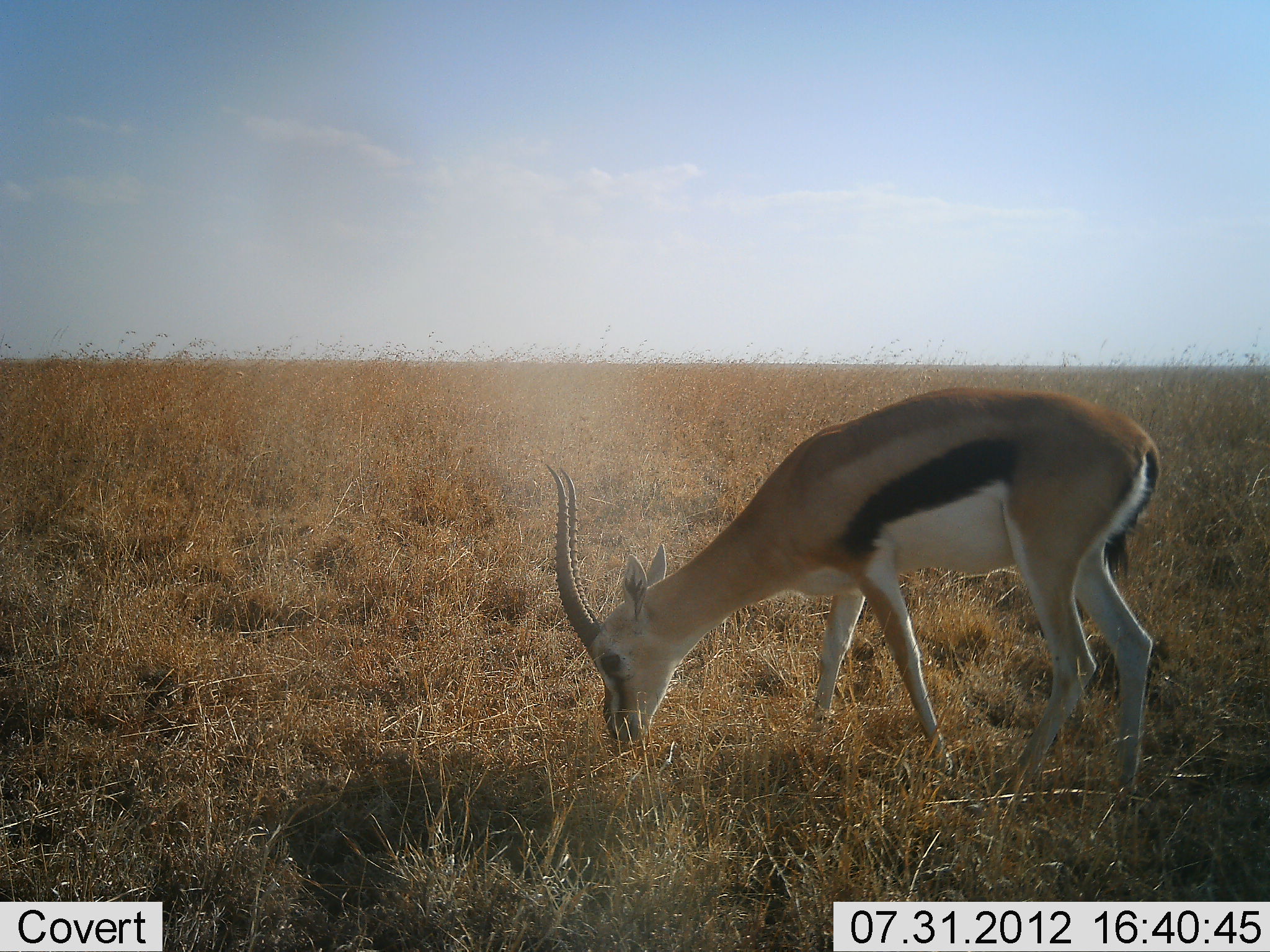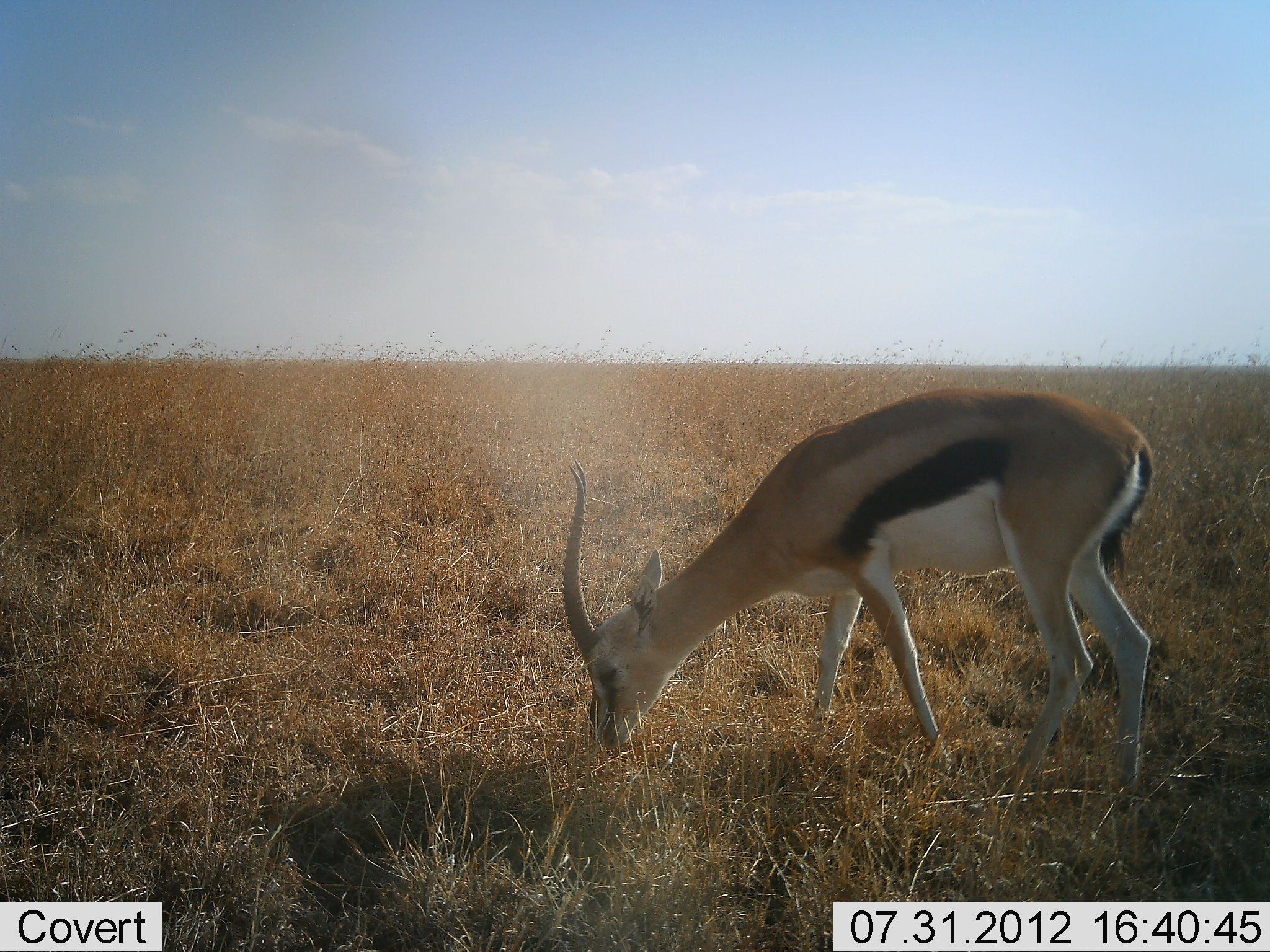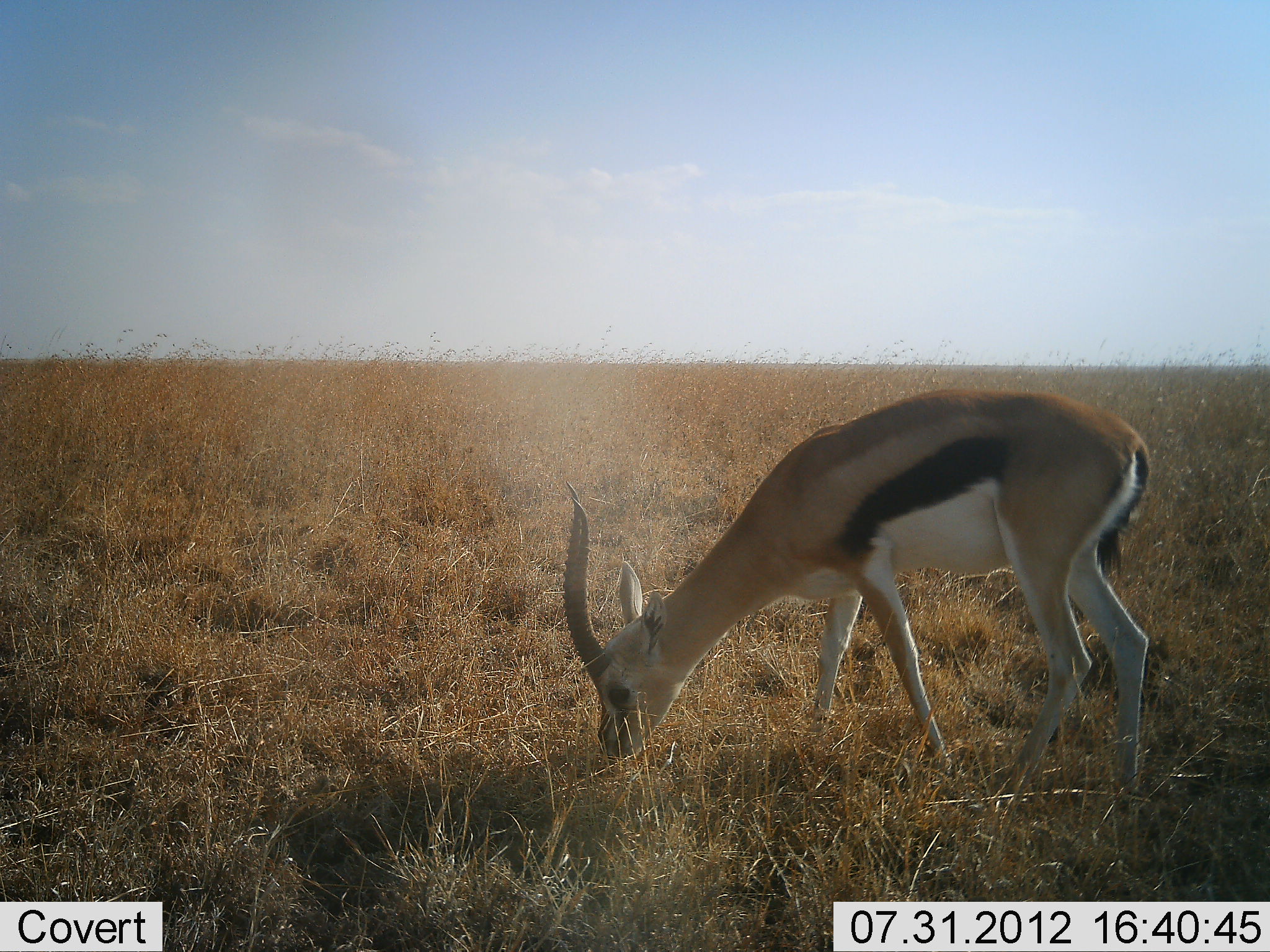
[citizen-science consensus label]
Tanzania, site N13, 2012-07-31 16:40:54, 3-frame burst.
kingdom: Animalia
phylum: Chordata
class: Mammalia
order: Artiodactyla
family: Bovidae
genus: Eudorcas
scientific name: Eudorcas thomsonii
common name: thomson's gazelle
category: gazellethomsons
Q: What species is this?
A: Gazellethomsons (thomson's gazelle) (Eudorcas thomsonii).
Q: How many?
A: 1.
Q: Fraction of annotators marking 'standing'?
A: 20%.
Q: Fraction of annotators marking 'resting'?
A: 0%.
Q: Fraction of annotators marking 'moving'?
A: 0%.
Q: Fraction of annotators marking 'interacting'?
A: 0%.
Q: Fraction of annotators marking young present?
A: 0%.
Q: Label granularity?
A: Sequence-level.